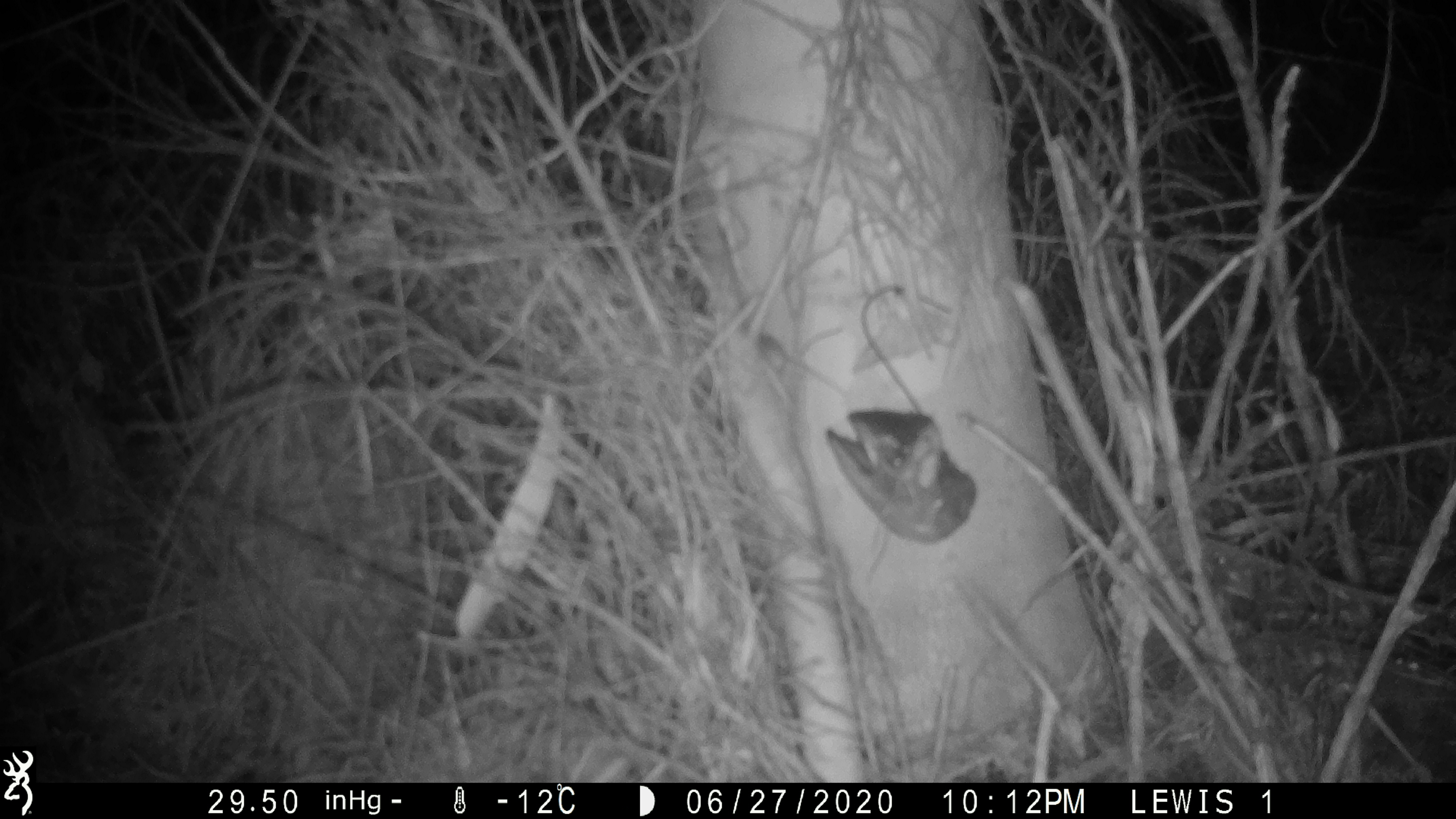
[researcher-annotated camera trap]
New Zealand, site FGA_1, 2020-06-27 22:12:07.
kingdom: Animalia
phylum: Chordata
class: Mammalia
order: Rodentia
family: Muridae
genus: Mus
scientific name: Mus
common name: mouse